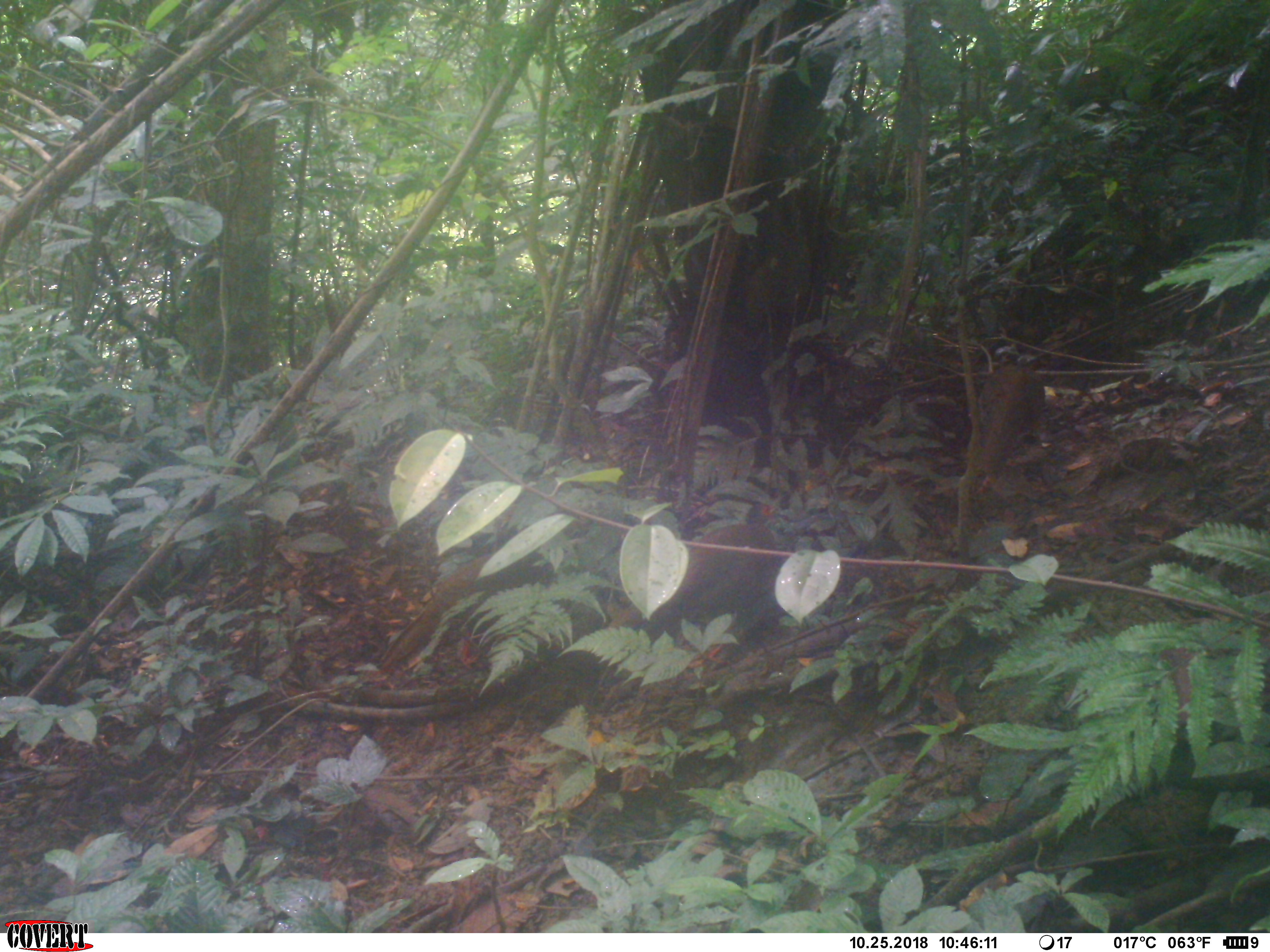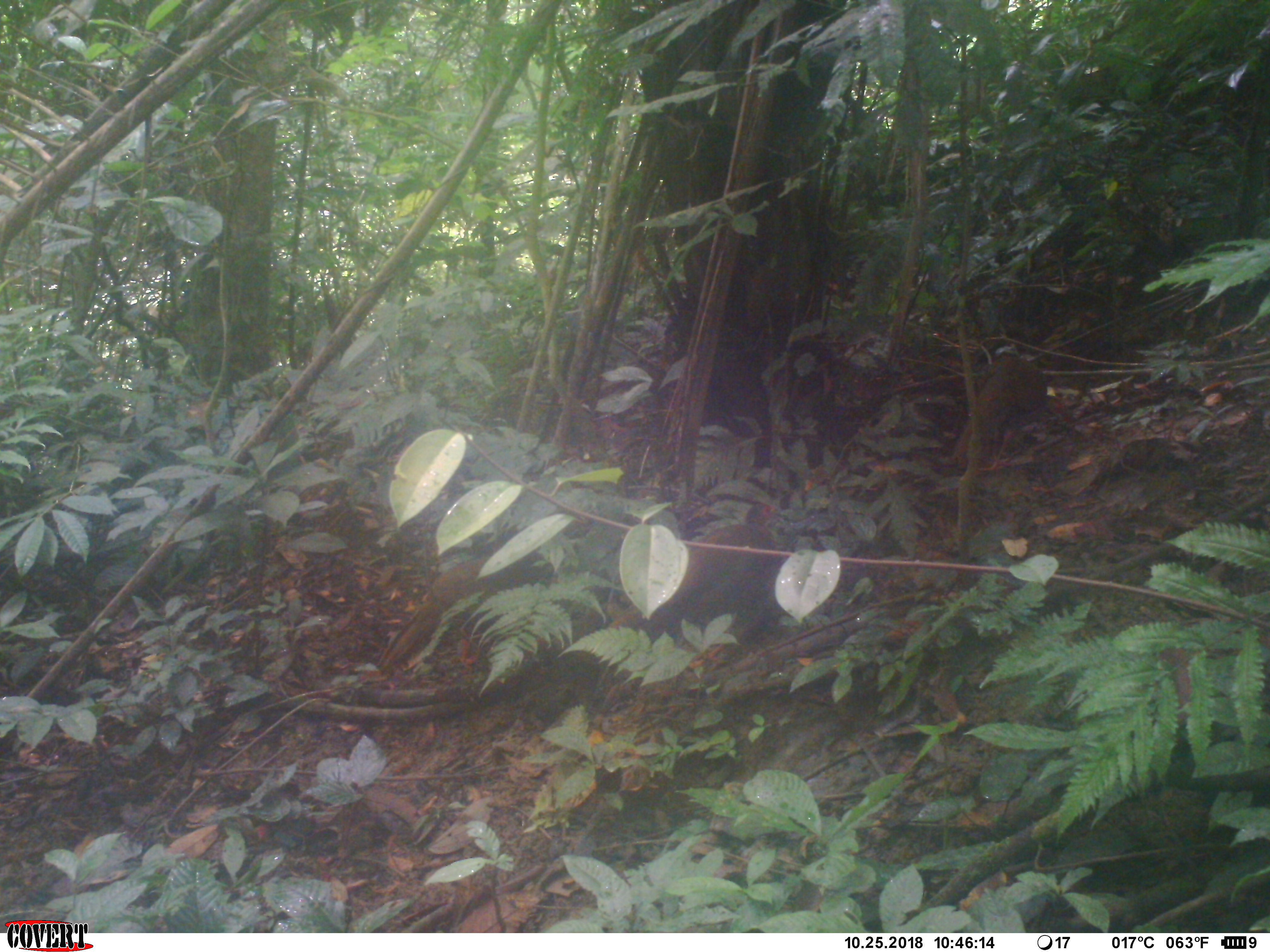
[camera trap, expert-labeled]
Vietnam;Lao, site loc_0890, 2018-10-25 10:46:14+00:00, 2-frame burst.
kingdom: Animalia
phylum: Chordata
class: Aves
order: Galliformes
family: Phasianidae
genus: Lophura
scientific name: Lophura nycthemera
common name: silver pheasant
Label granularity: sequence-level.